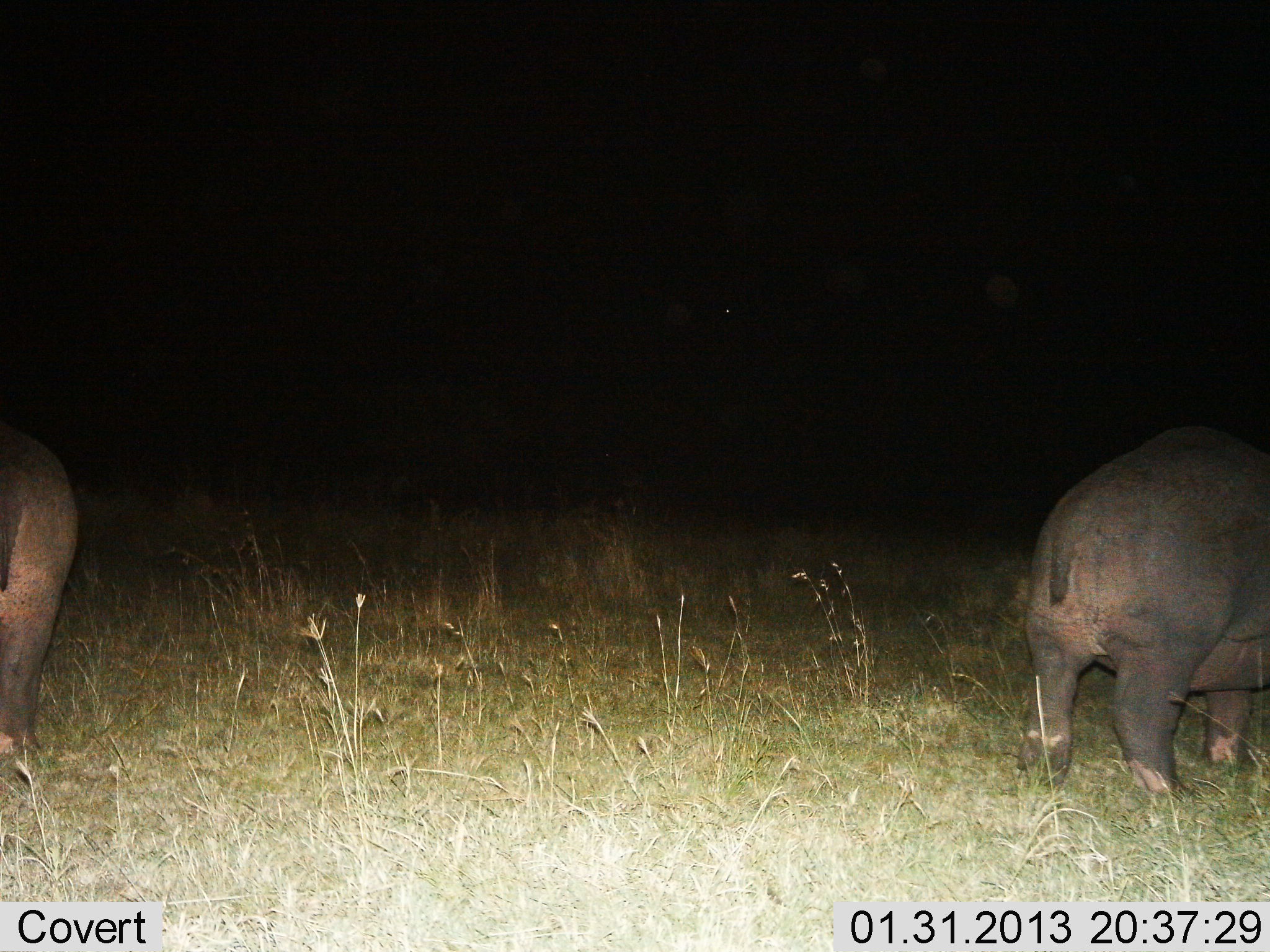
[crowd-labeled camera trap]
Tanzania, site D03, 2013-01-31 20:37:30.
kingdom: Animalia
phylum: Chordata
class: Mammalia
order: Artiodactyla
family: Hippopotamidae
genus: Hippopotamus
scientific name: Hippopotamus amphibius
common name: hippopotamus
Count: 2.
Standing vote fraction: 59%.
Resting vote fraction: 7%.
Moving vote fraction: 14%.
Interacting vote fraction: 3%.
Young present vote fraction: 3%.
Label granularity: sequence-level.